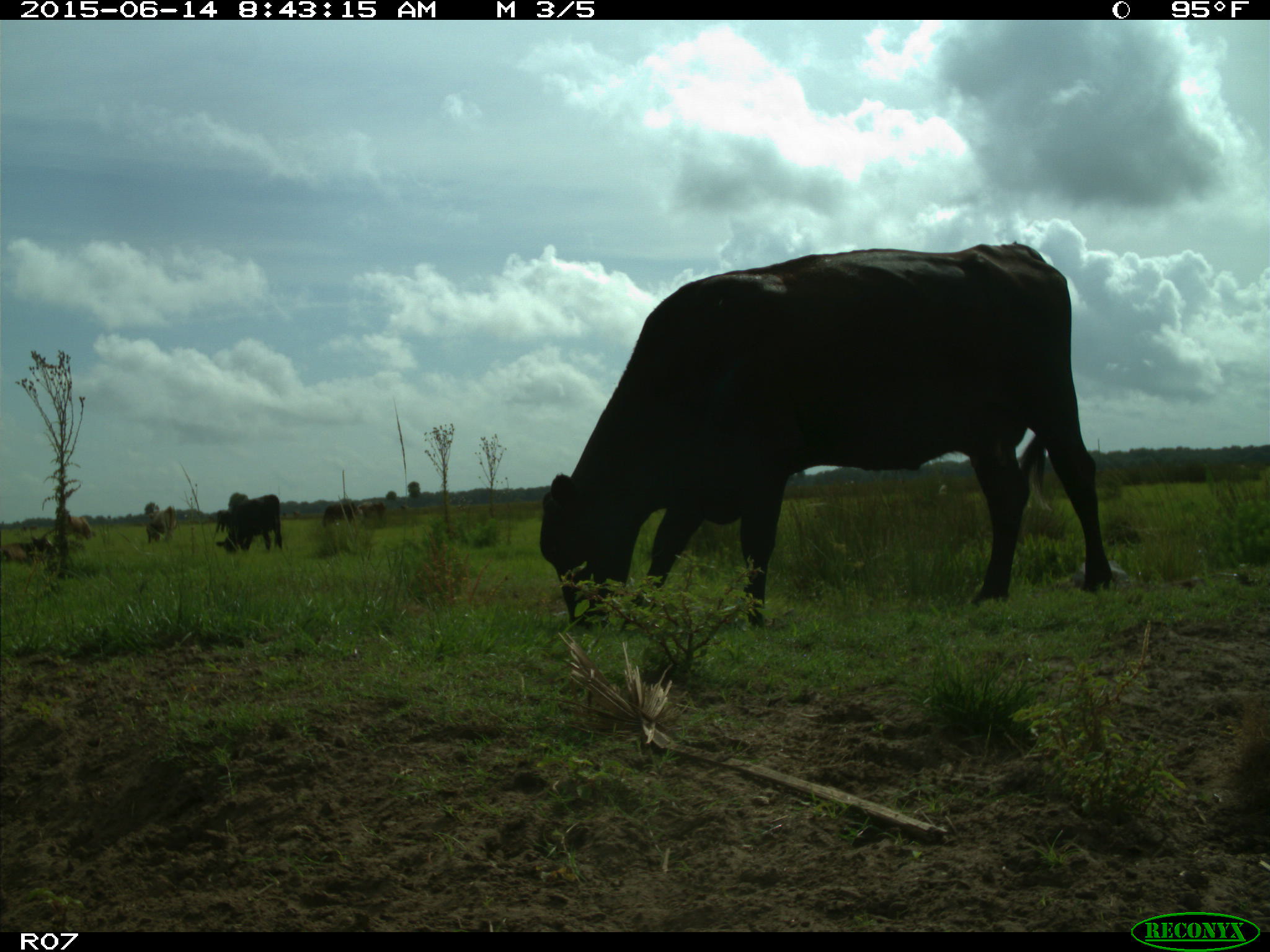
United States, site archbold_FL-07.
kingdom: Animalia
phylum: Chordata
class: Mammalia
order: Artiodactyla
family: Bovidae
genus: Bos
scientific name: Bos taurus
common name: domestic cow